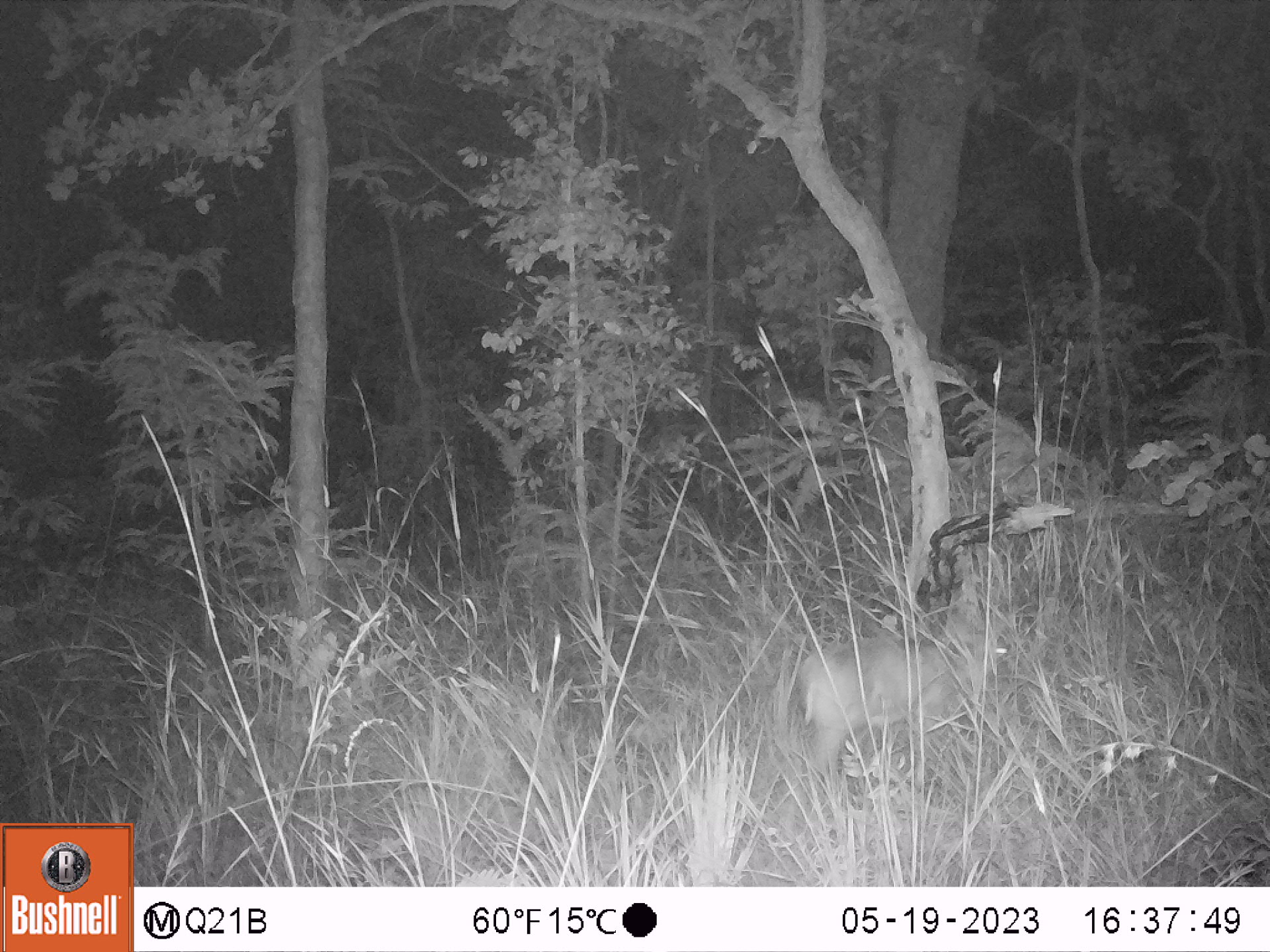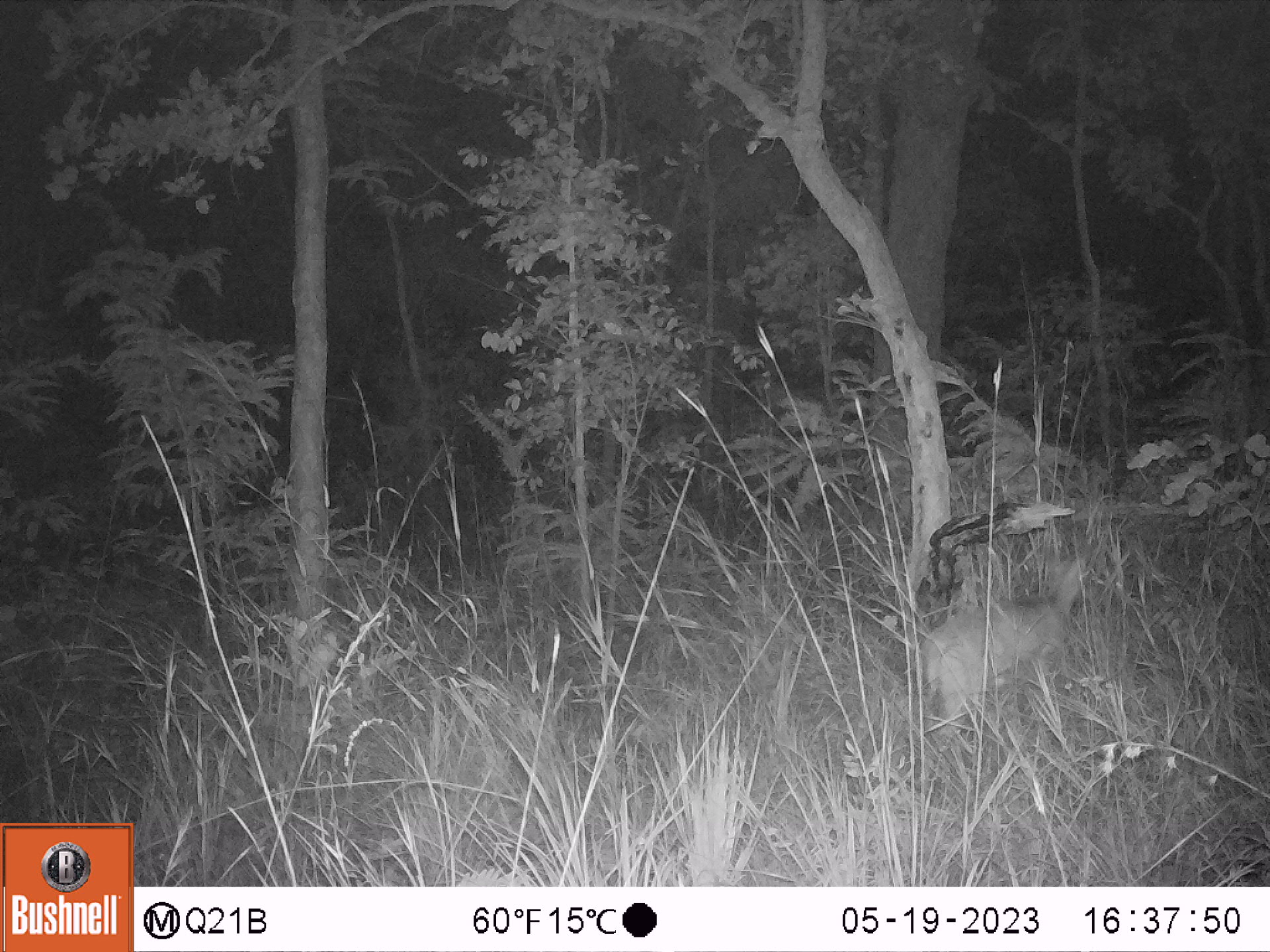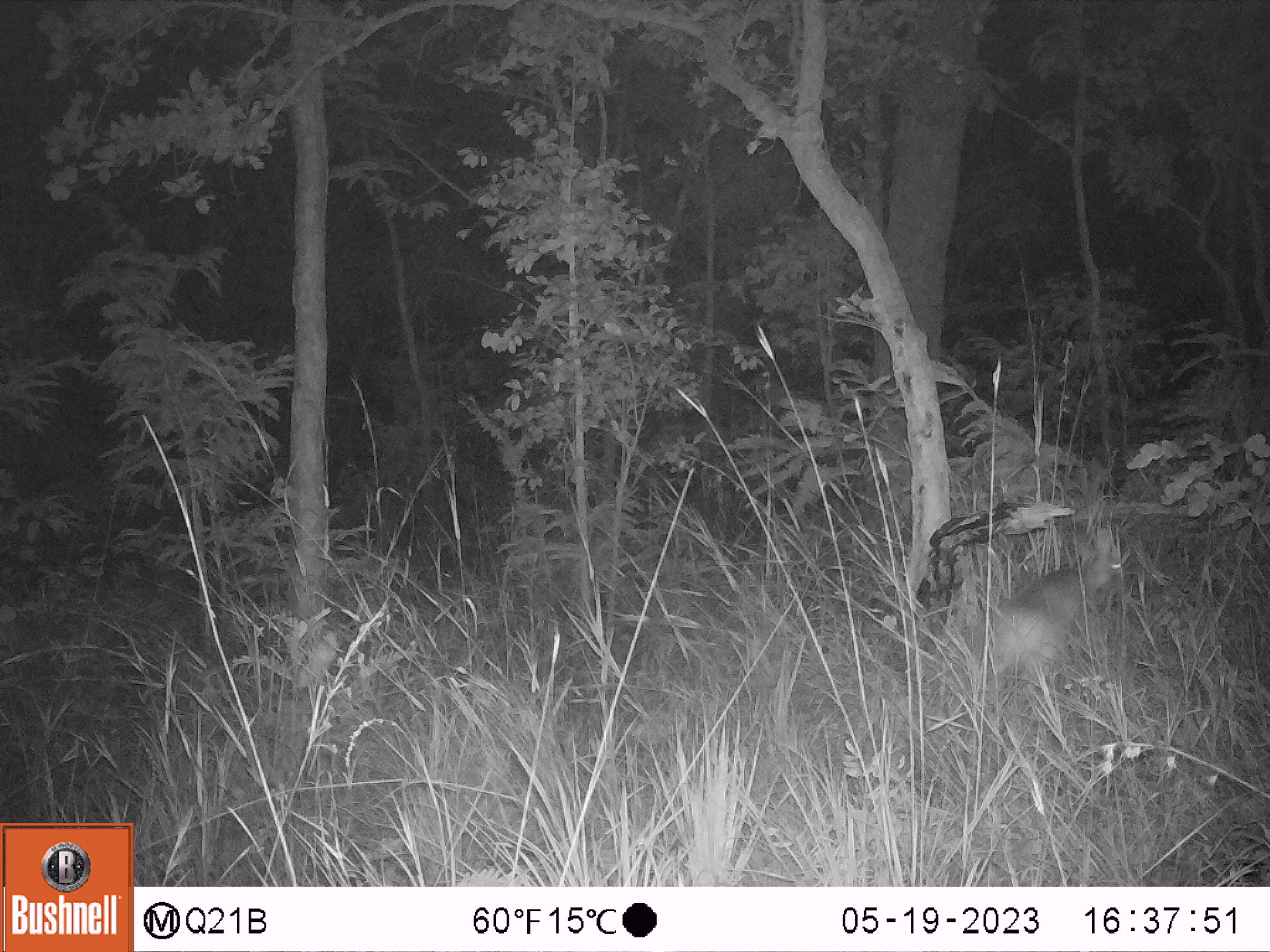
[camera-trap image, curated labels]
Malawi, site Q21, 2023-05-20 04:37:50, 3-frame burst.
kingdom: Animalia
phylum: Chordata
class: Mammalia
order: Artiodactyla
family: Bovidae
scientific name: Antilopinae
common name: small antelope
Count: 1.